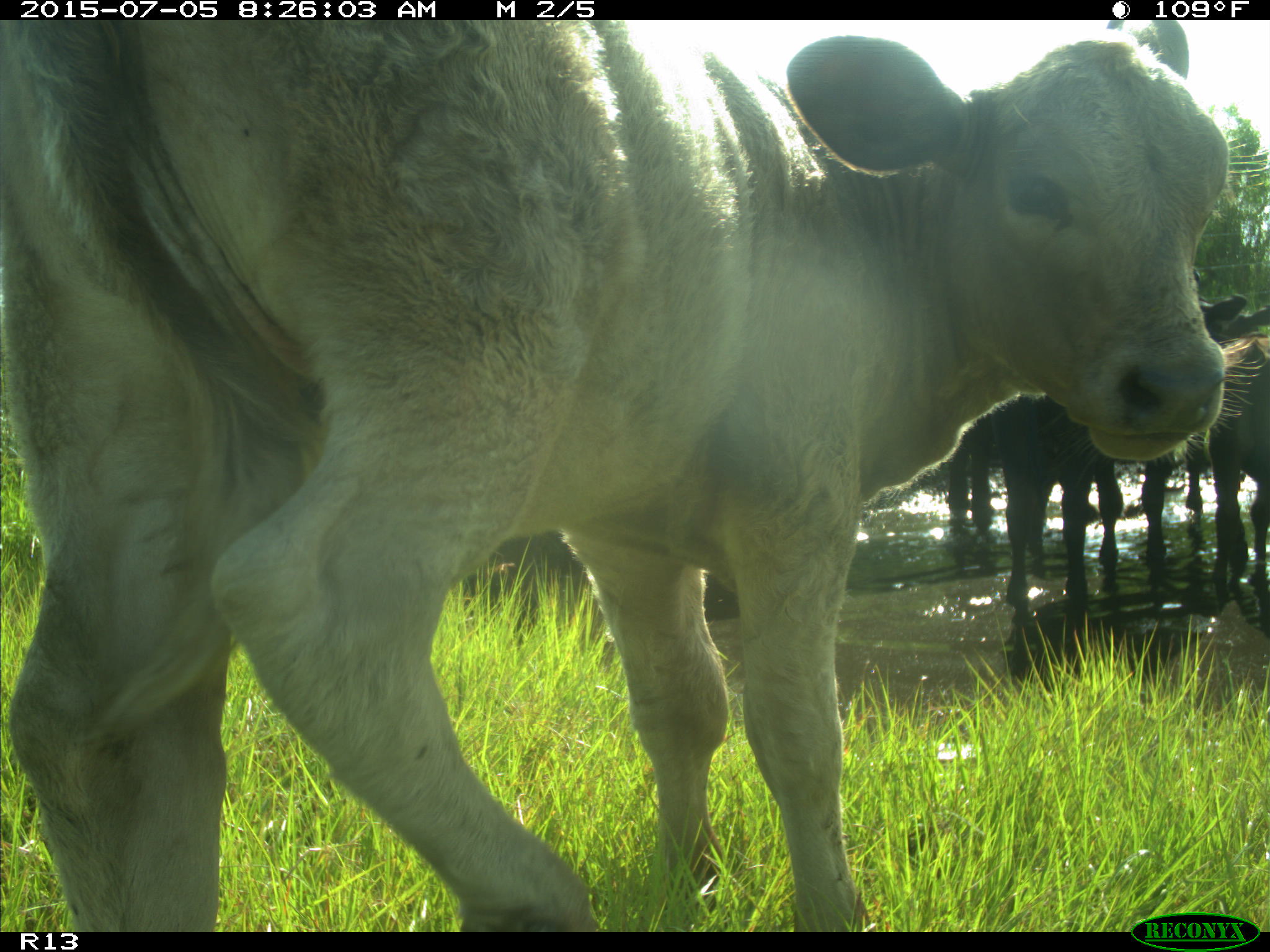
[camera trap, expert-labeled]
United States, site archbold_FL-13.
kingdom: Animalia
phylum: Chordata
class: Mammalia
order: Artiodactyla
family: Bovidae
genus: Bos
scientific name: Bos taurus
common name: domestic cow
Bos taurus (domestic cow).